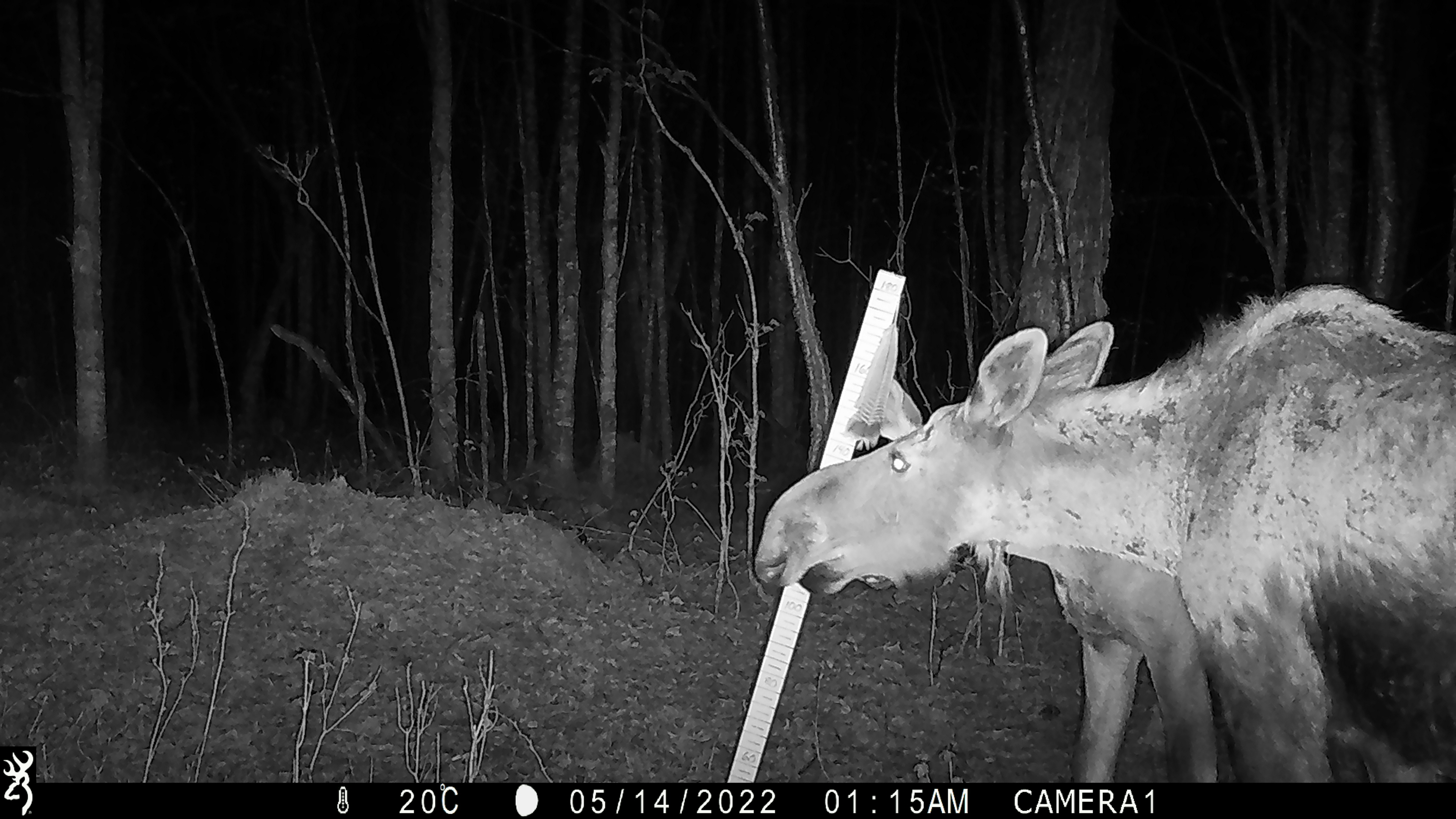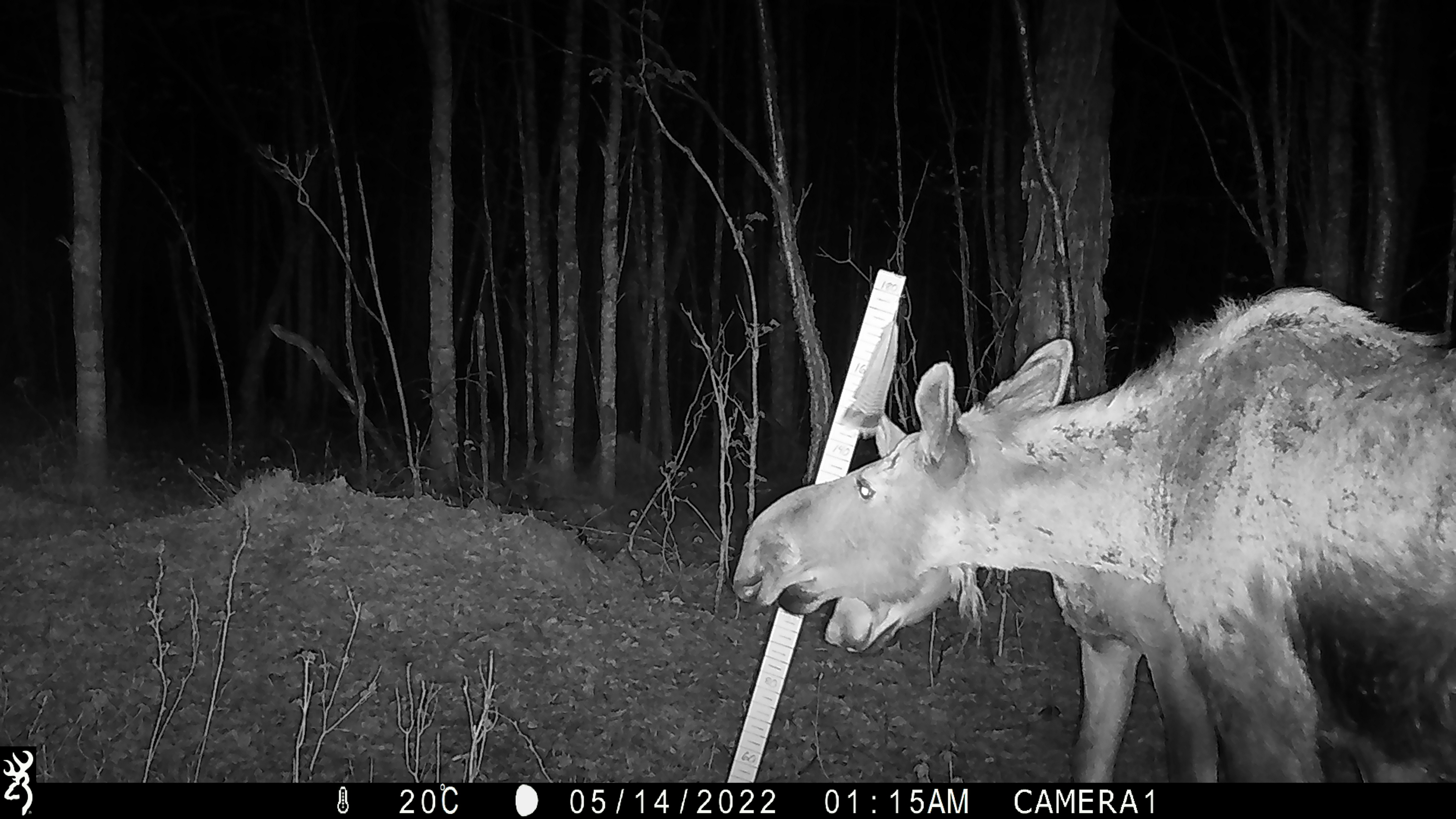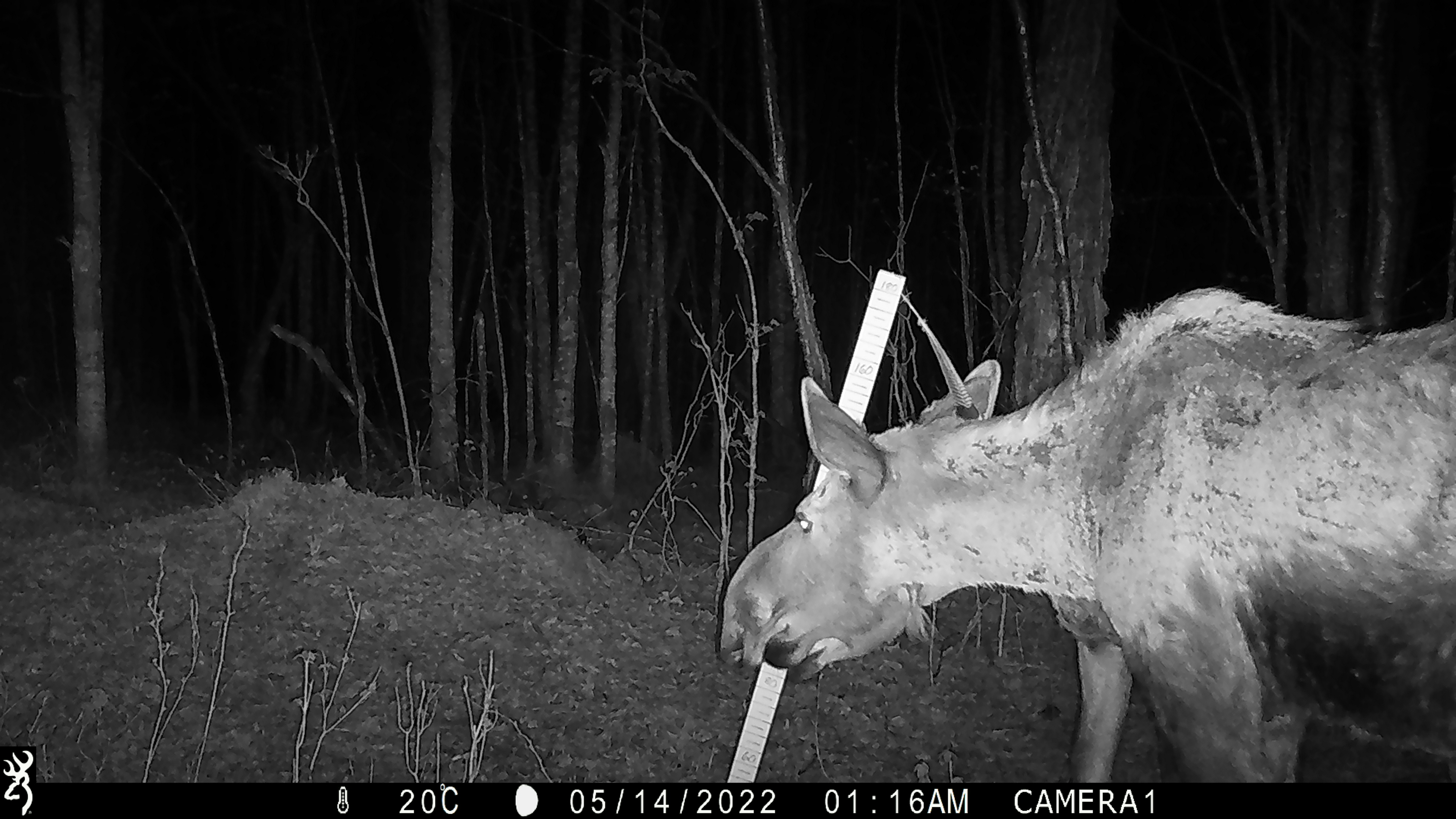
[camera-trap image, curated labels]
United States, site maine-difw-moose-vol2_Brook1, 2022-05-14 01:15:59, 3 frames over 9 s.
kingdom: Animalia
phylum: Chordata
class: Mammalia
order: Artiodactyla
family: Cervidae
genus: Alces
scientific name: Alces alces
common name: moose